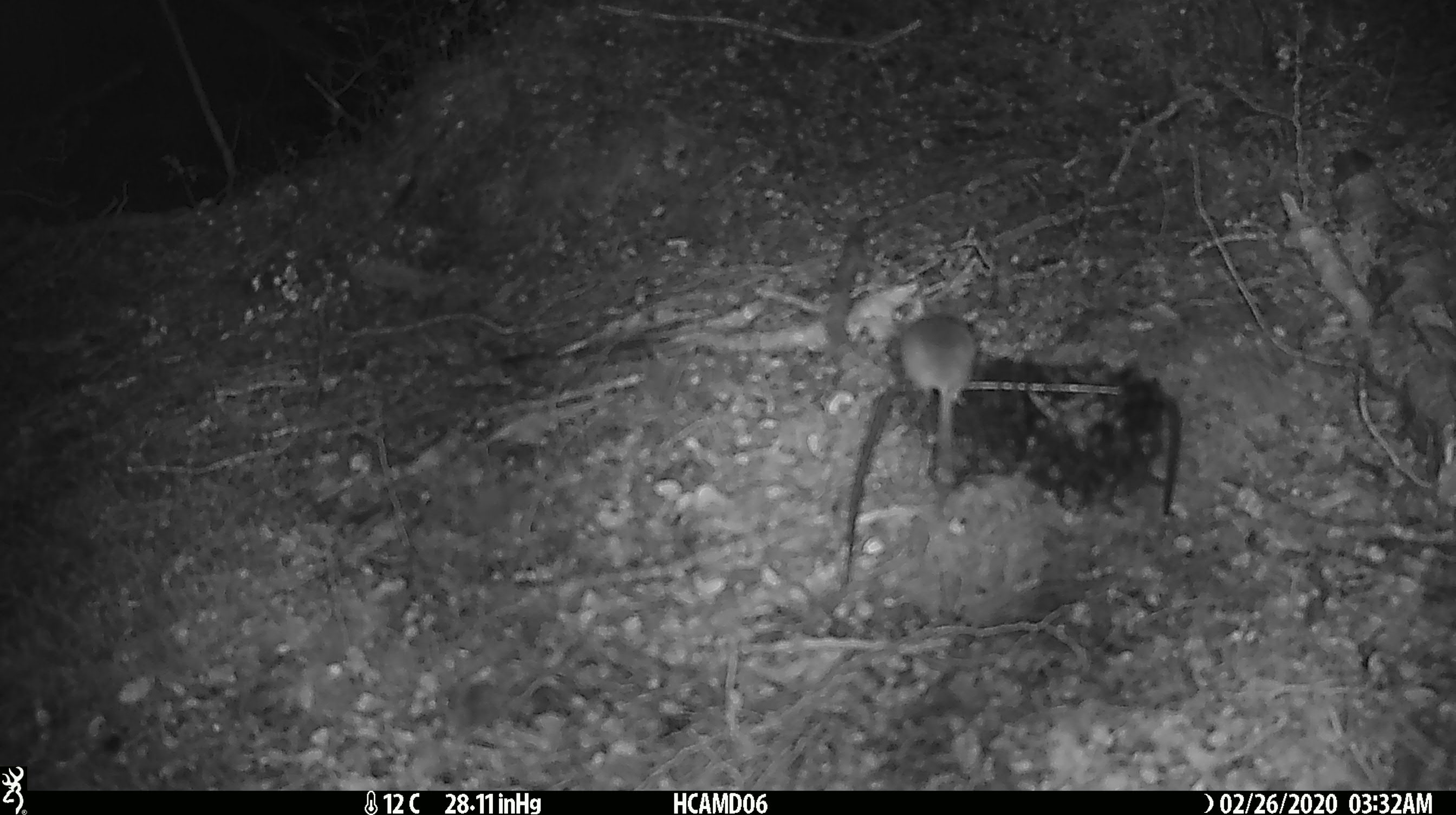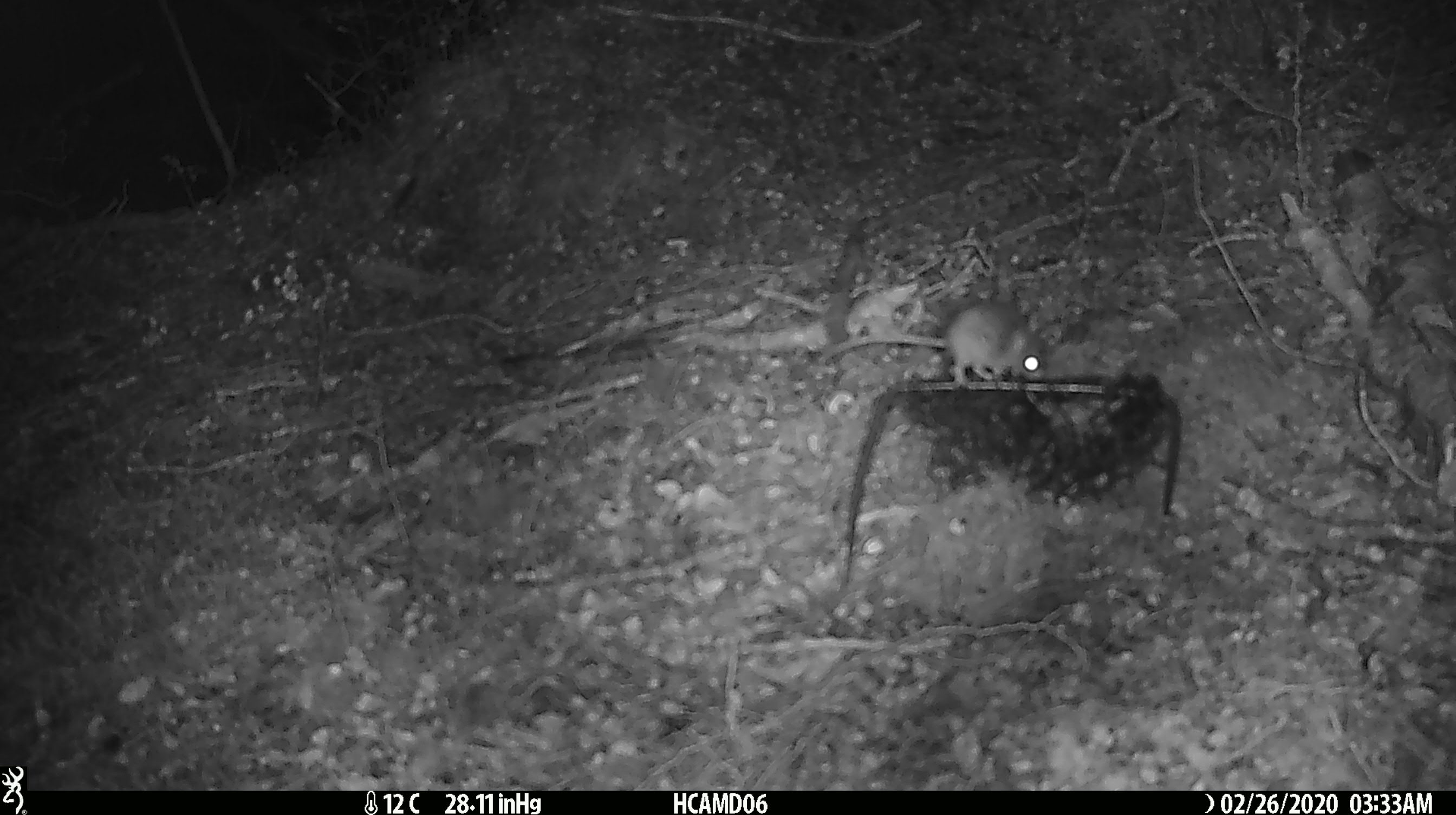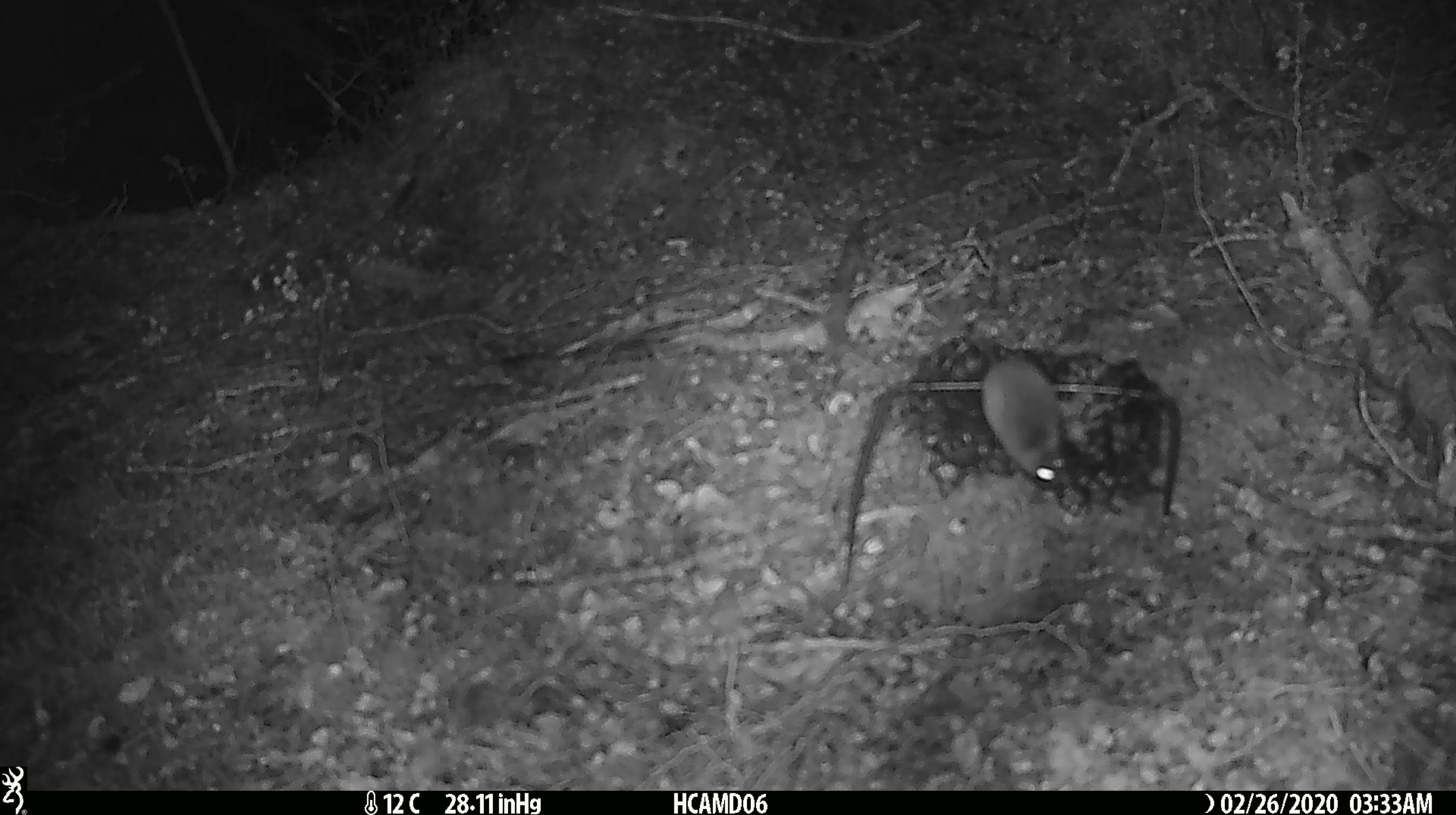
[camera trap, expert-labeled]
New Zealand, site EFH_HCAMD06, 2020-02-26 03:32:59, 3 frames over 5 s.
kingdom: Animalia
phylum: Chordata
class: Mammalia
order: Rodentia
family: Muridae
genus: Mus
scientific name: Mus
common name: mouse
Mouse (Mus).